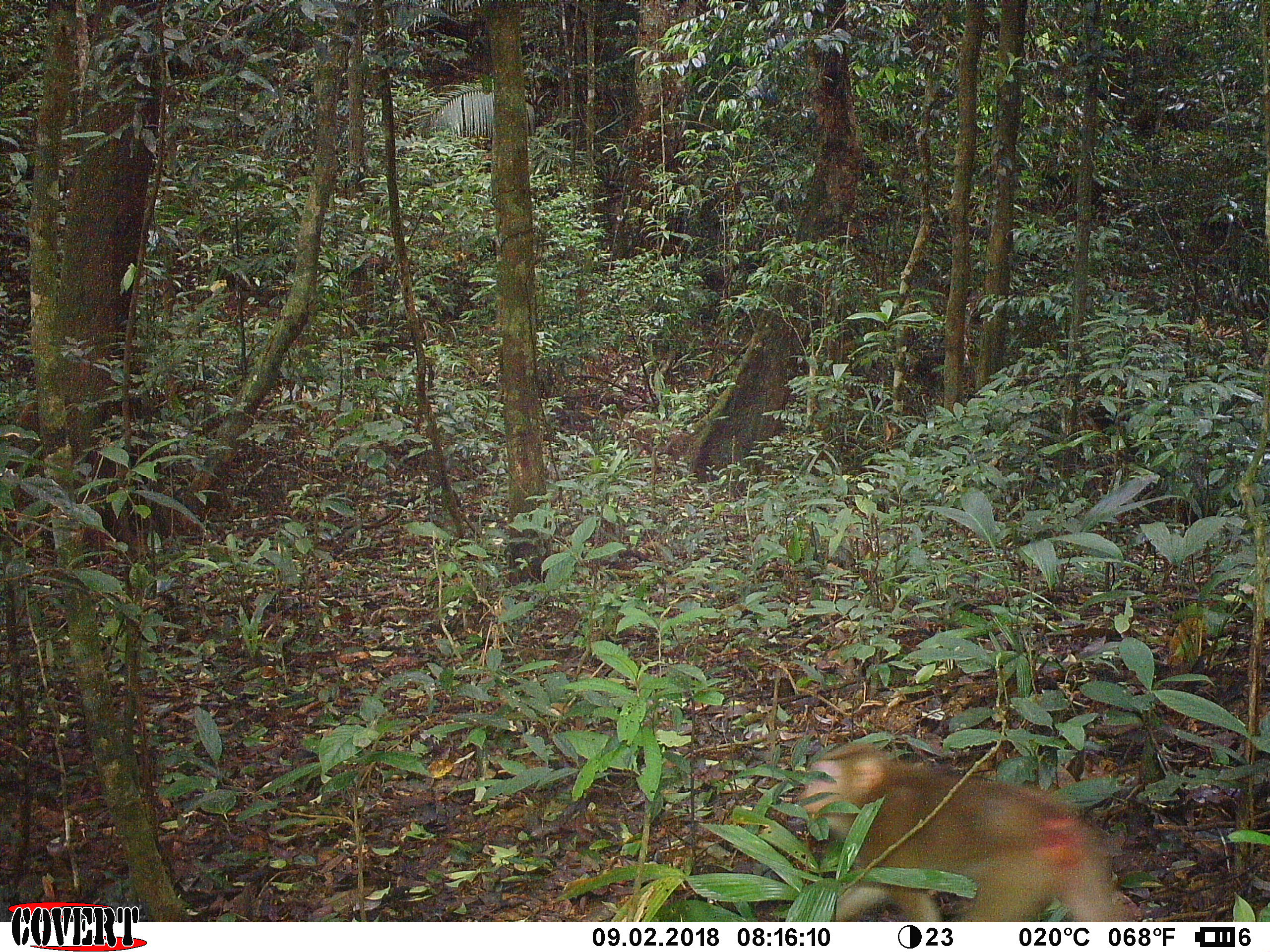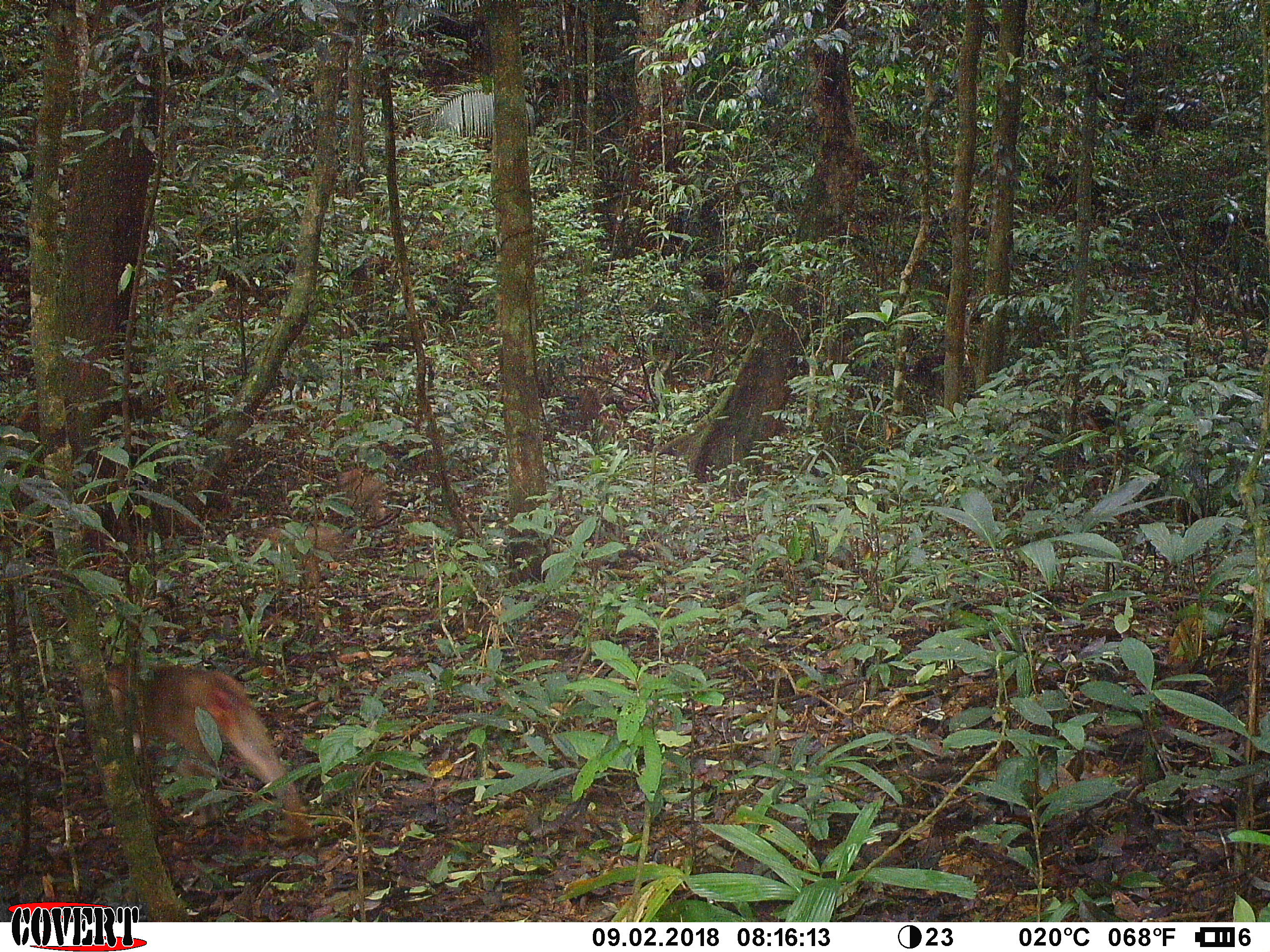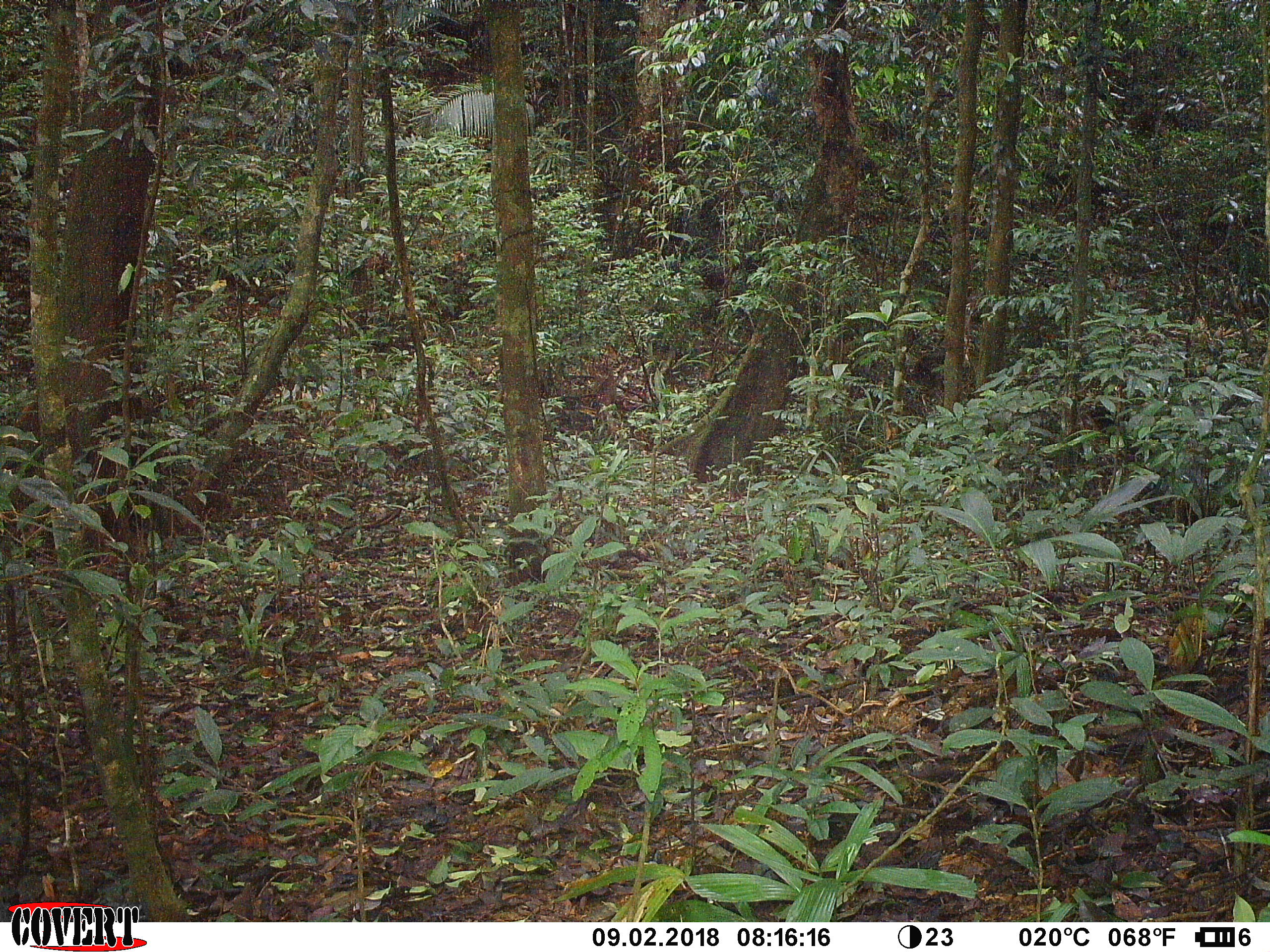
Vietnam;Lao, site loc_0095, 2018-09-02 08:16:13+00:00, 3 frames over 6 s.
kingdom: Animalia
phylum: Chordata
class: Mammalia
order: Primates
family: Cercopithecidae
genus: Macaca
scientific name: Macaca nemestrina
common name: pig-tailed macaque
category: pig tailed macaque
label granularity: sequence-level